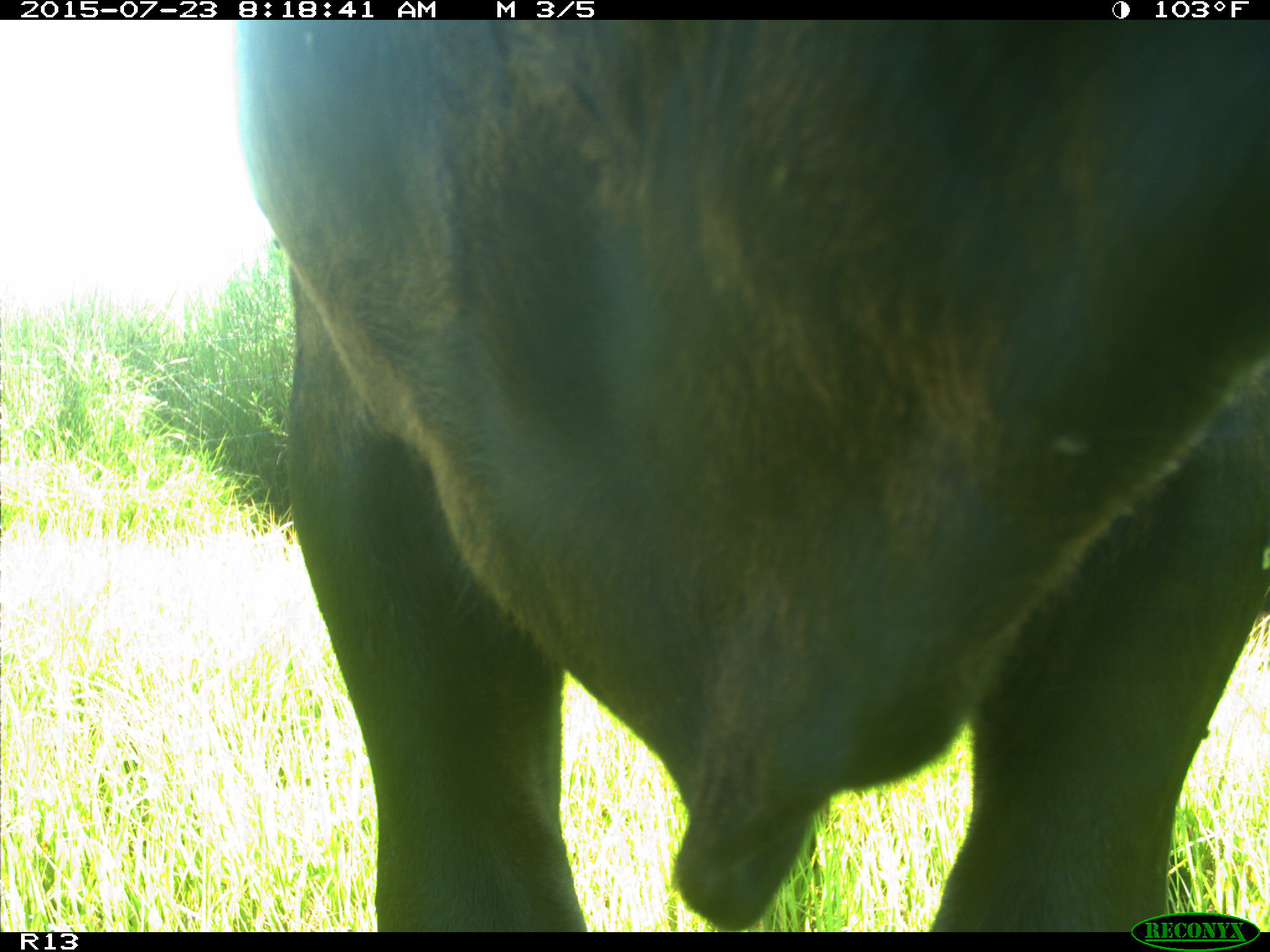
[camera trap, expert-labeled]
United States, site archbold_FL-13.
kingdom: Animalia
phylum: Chordata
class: Mammalia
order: Artiodactyla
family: Bovidae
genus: Bos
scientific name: Bos taurus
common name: domestic cow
Bos taurus (domestic cow).